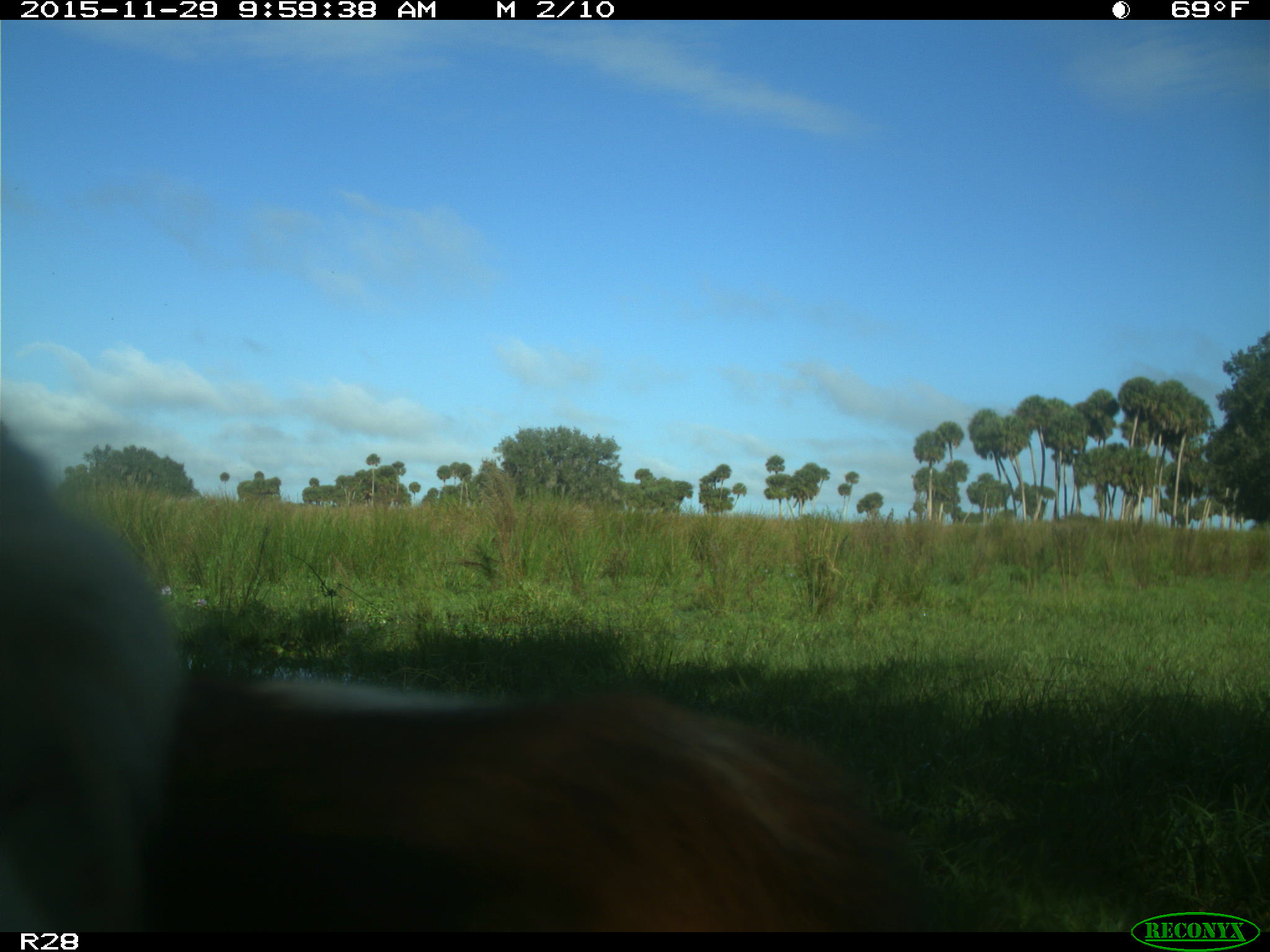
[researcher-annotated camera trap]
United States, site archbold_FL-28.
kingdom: Animalia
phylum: Chordata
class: Mammalia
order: Artiodactyla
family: Bovidae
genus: Bos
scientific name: Bos taurus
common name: domestic cow